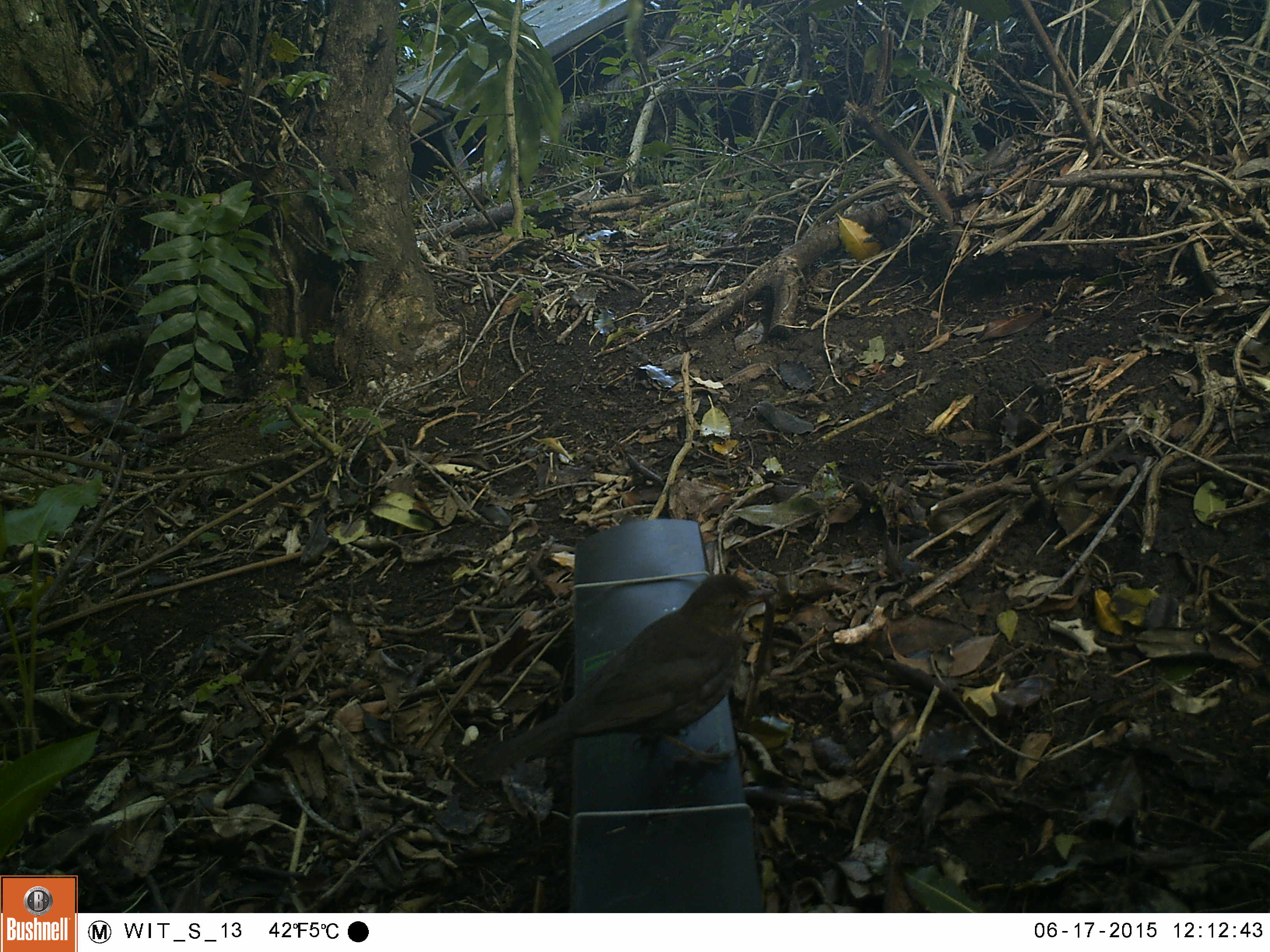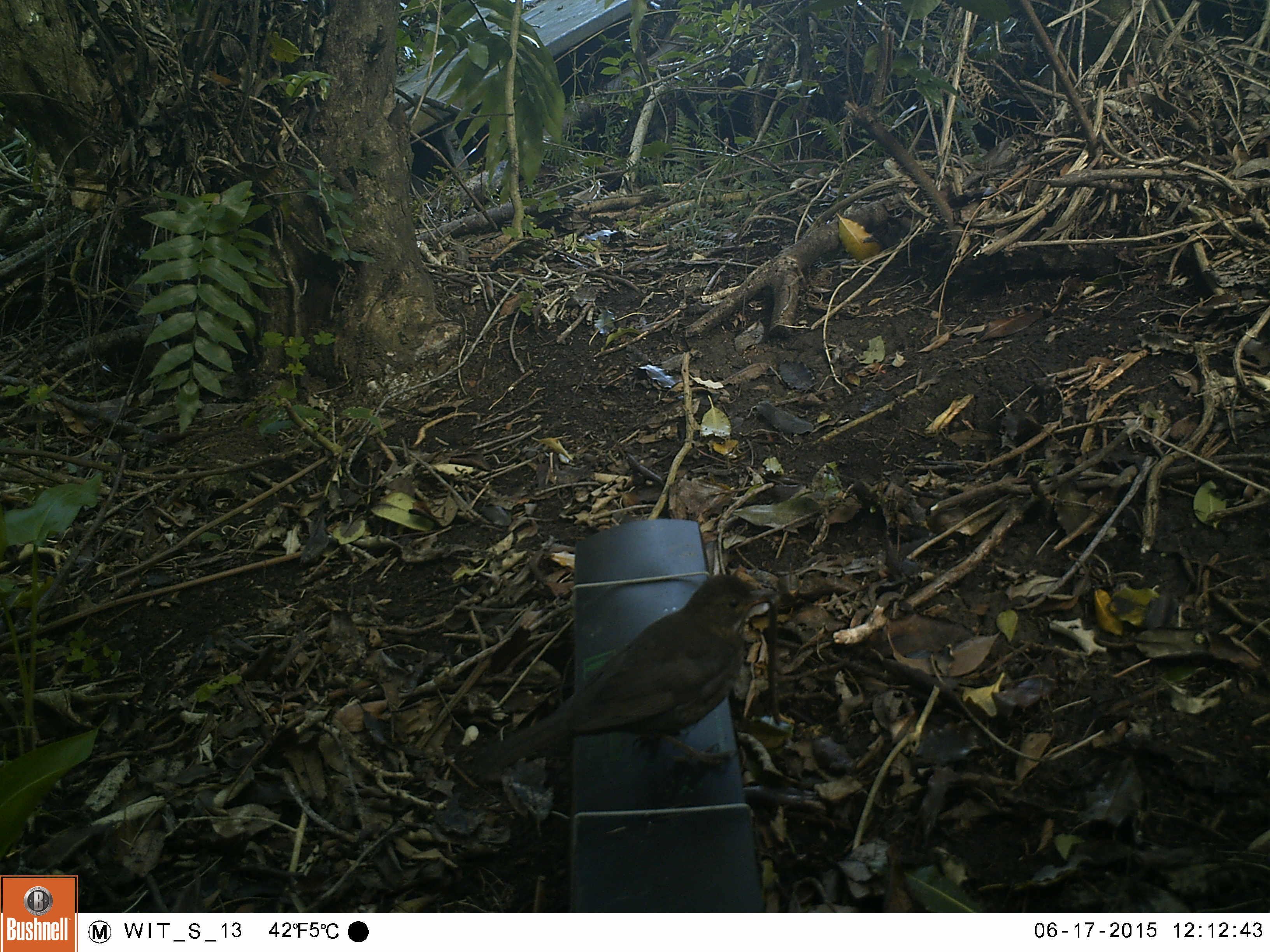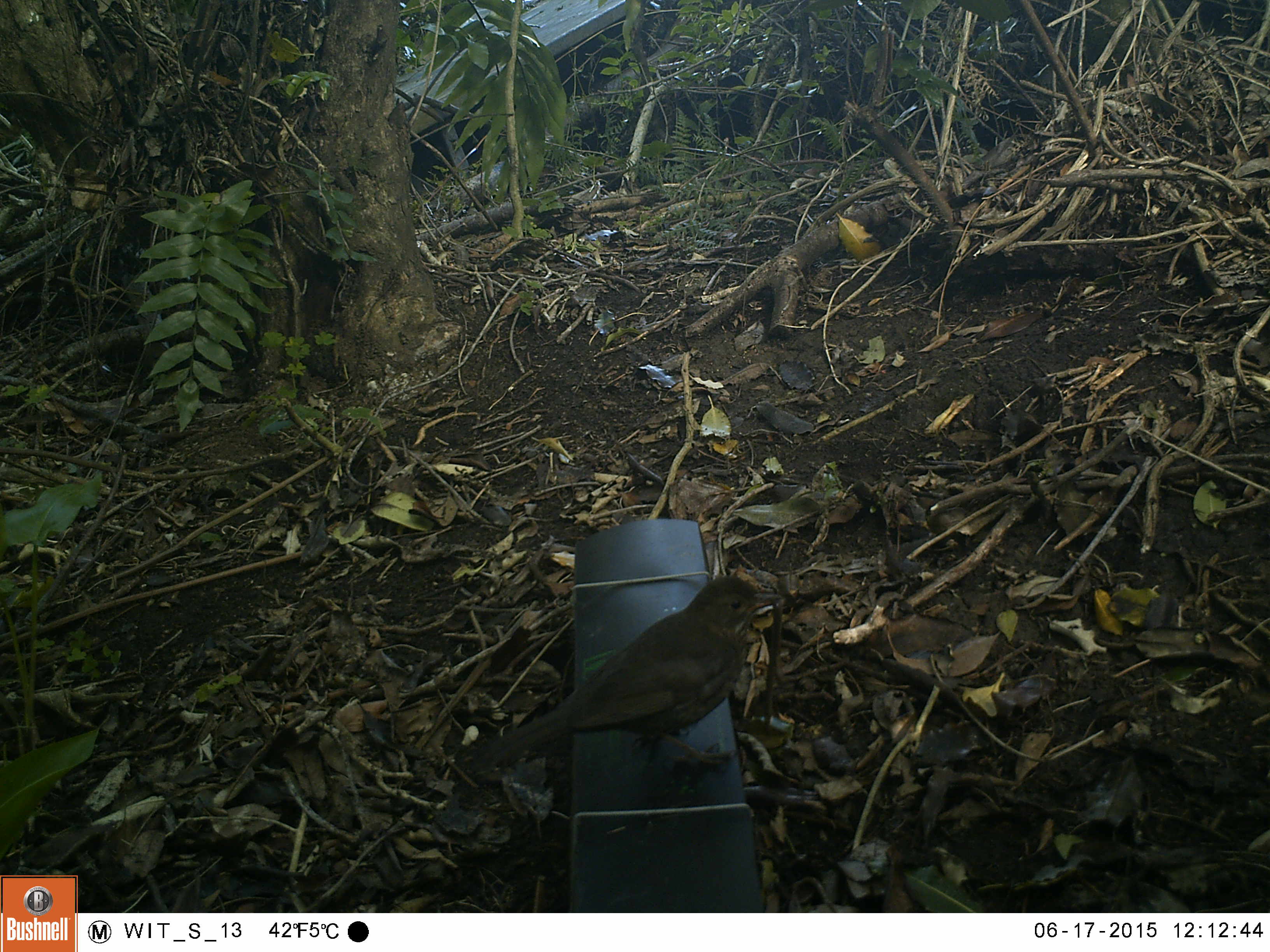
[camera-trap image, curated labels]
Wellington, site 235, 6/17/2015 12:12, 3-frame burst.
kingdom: Animalia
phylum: Chordata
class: Aves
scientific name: Aves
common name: bird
Bird (Aves).